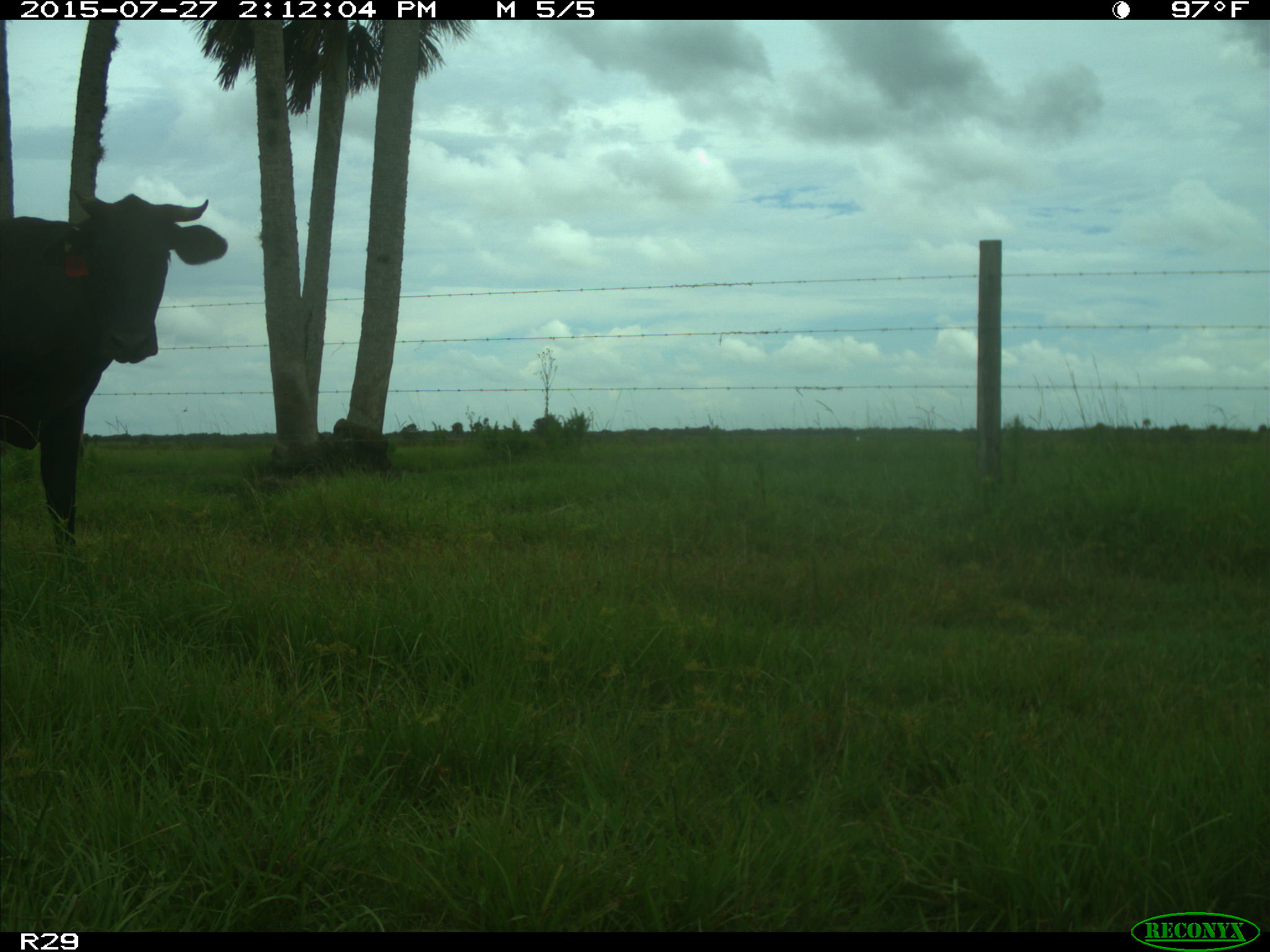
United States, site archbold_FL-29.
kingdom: Animalia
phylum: Chordata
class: Mammalia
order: Artiodactyla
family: Bovidae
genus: Bos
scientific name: Bos taurus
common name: domestic cow